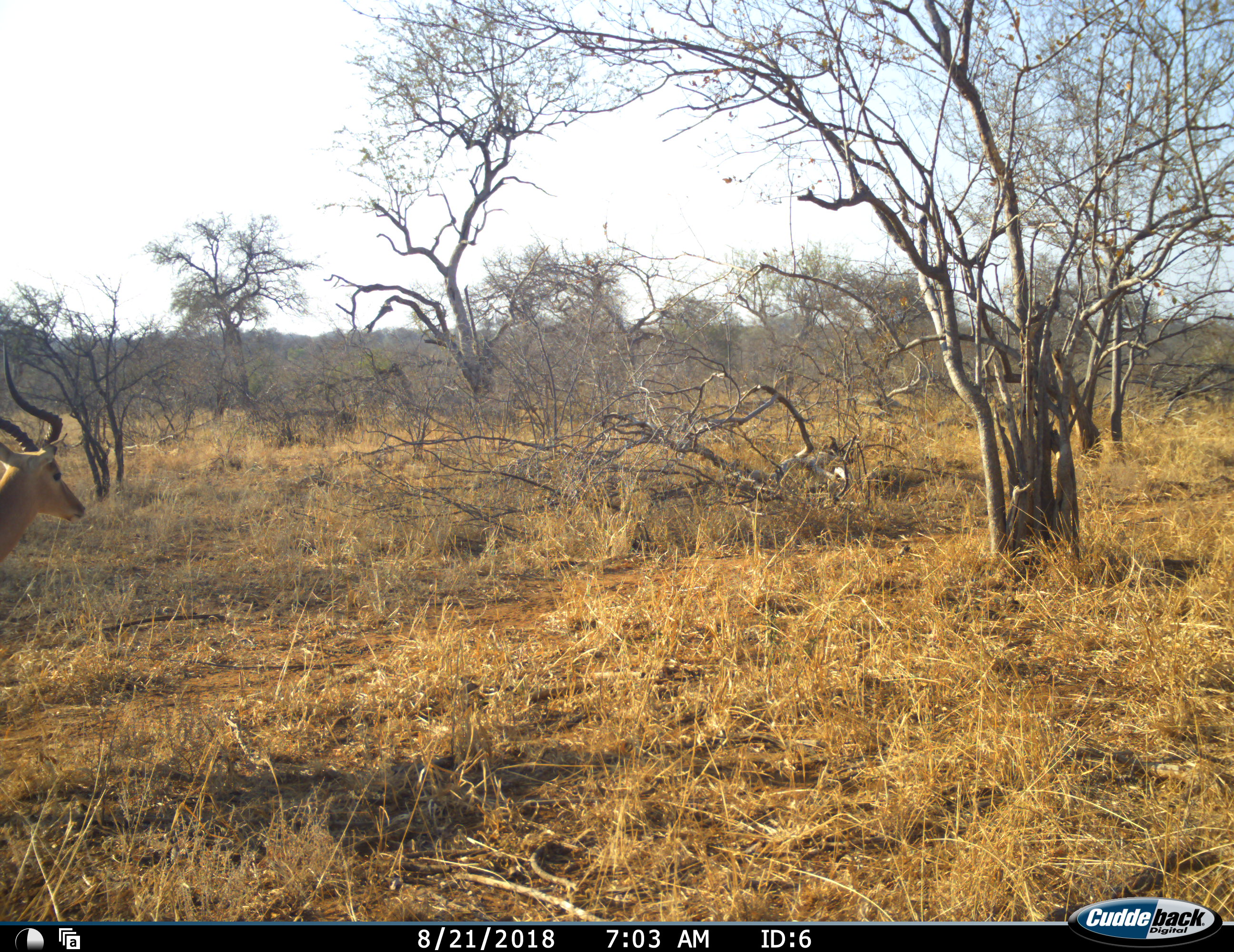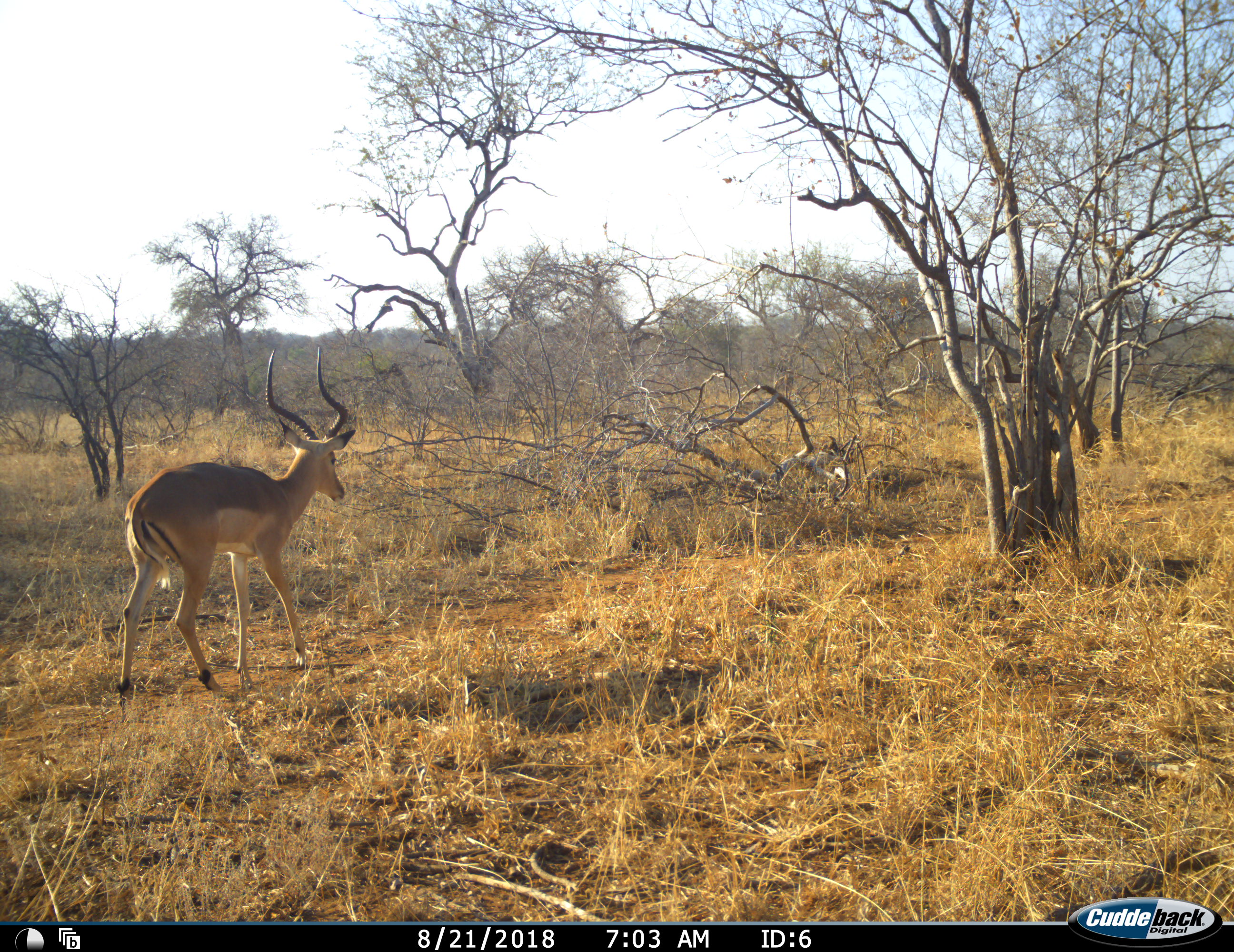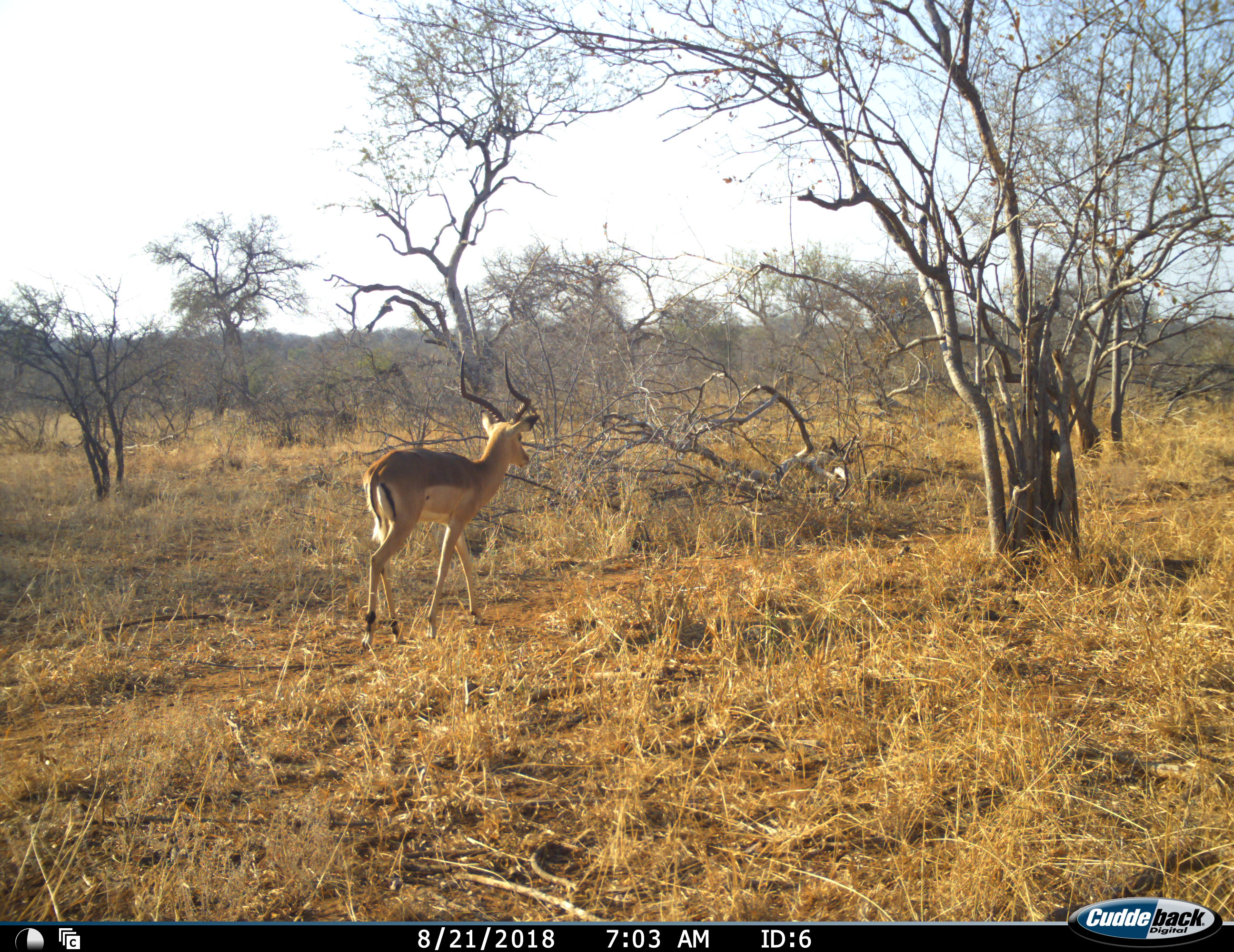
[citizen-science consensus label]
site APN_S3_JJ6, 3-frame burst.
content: unidentified animal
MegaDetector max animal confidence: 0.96